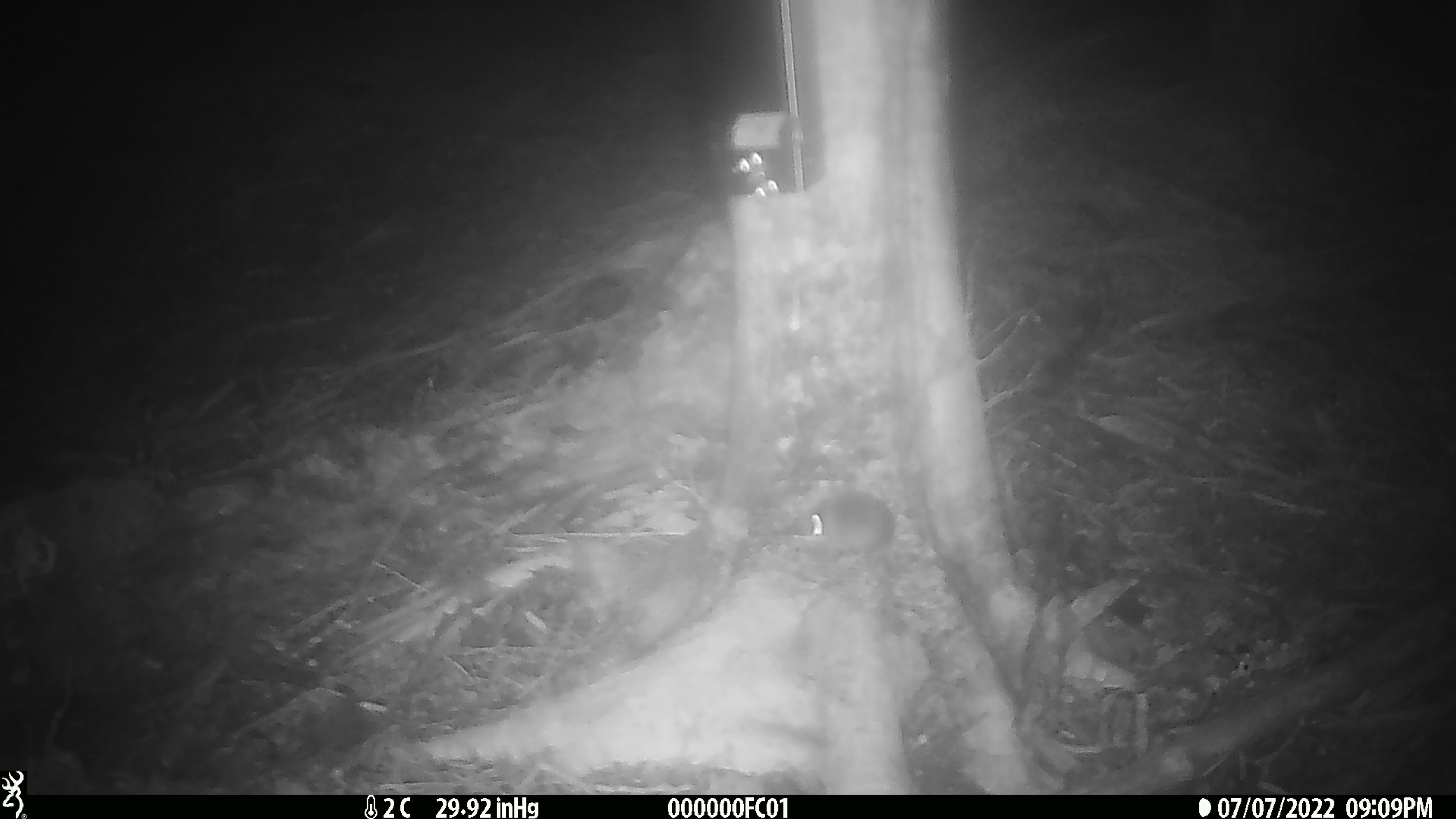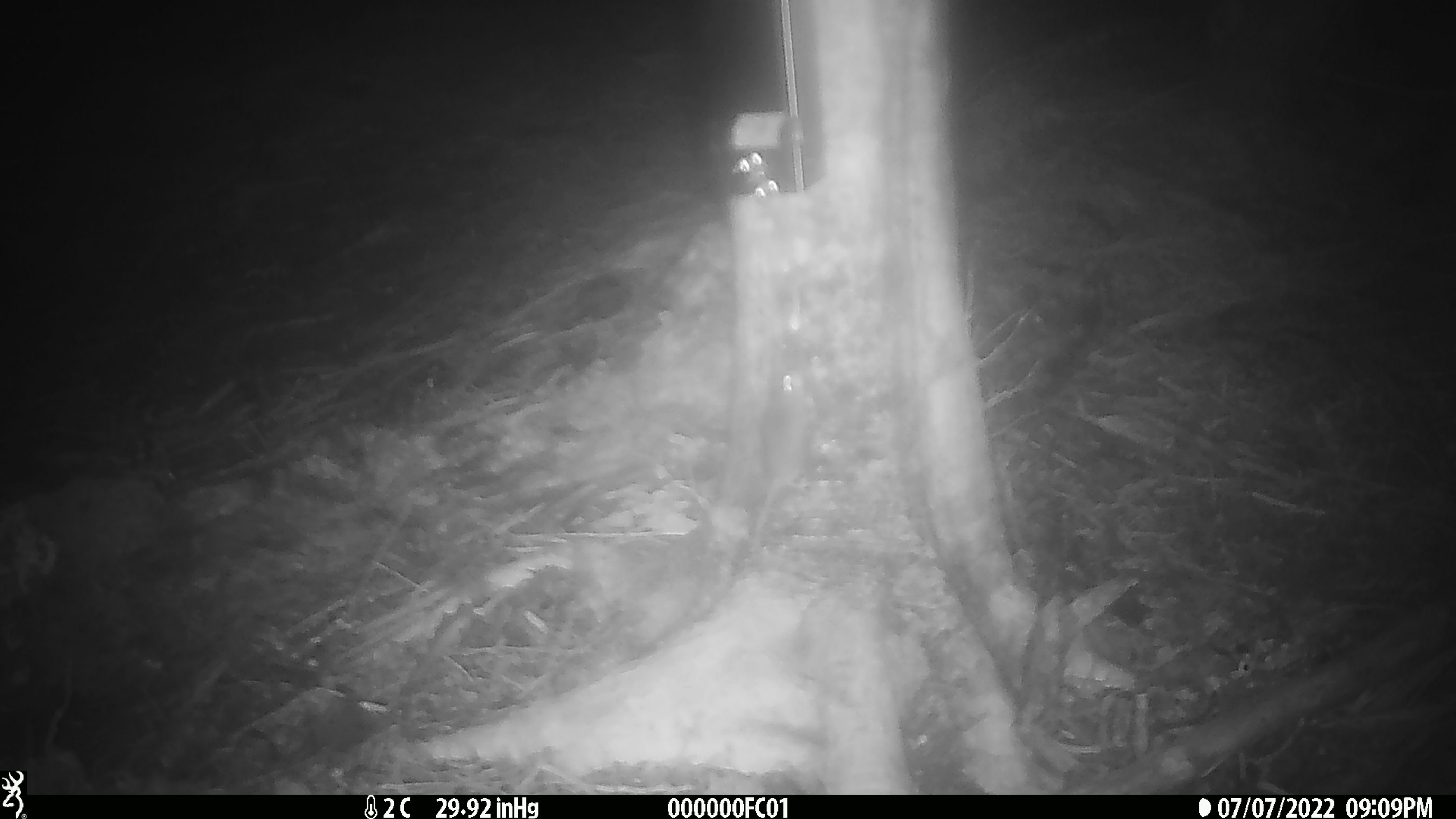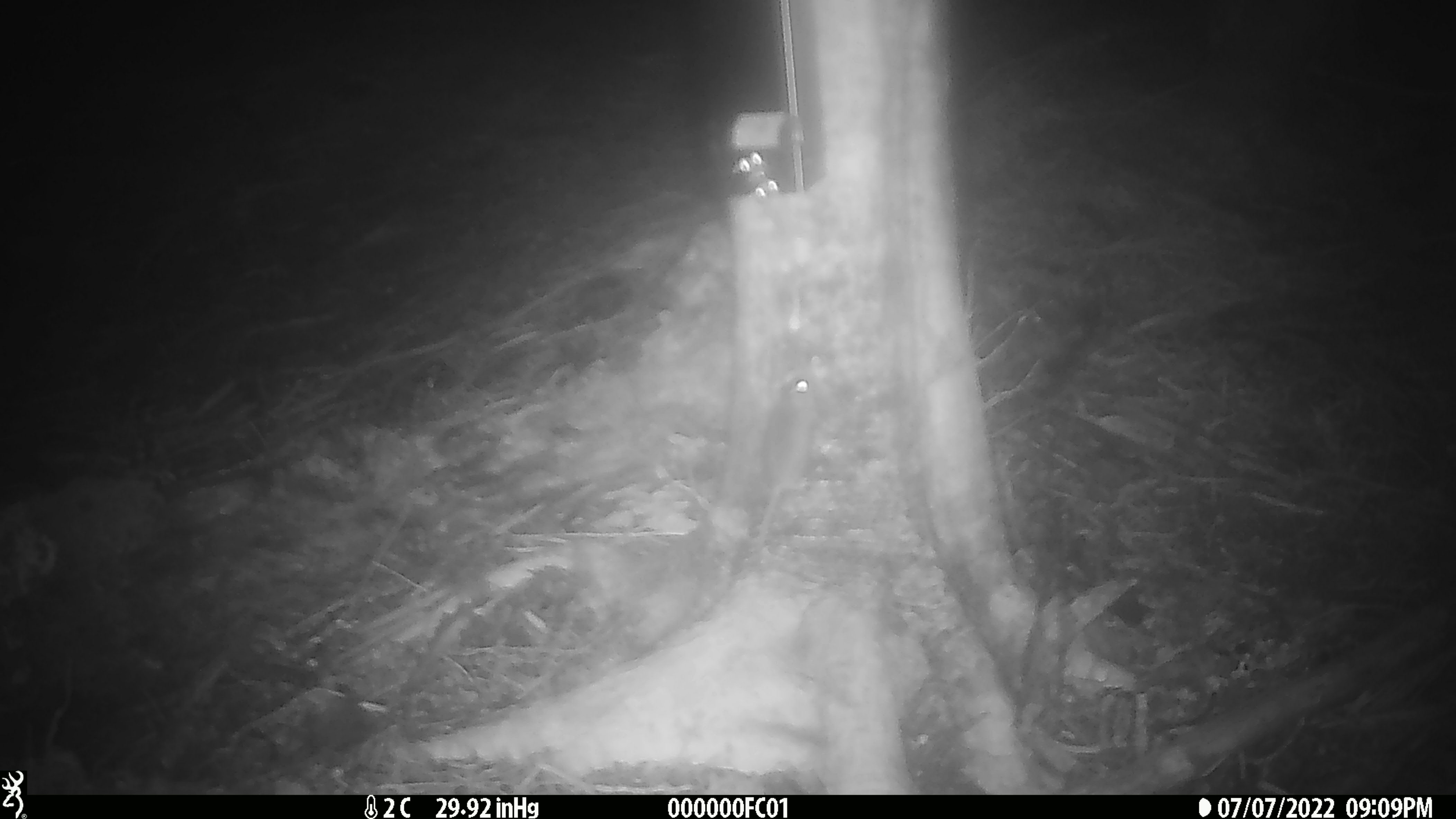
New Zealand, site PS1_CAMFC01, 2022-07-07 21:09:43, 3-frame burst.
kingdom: Animalia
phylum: Chordata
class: Mammalia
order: Rodentia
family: Muridae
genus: Mus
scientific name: Mus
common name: mouse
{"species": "mouse (Mus)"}